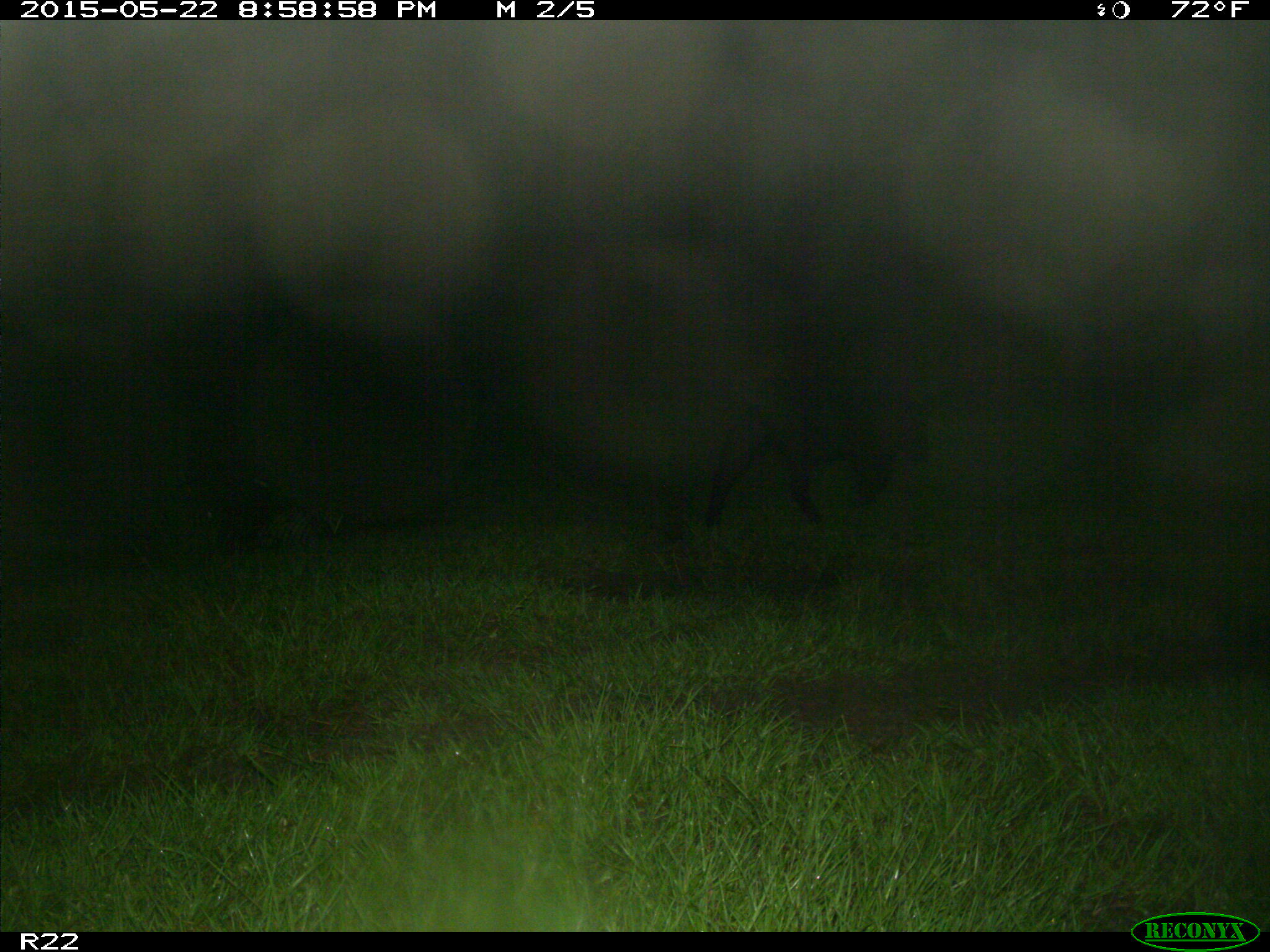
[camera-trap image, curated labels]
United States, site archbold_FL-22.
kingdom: Animalia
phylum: Chordata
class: Mammalia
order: Artiodactyla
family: Bovidae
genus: Bos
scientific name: Bos taurus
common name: domestic cow